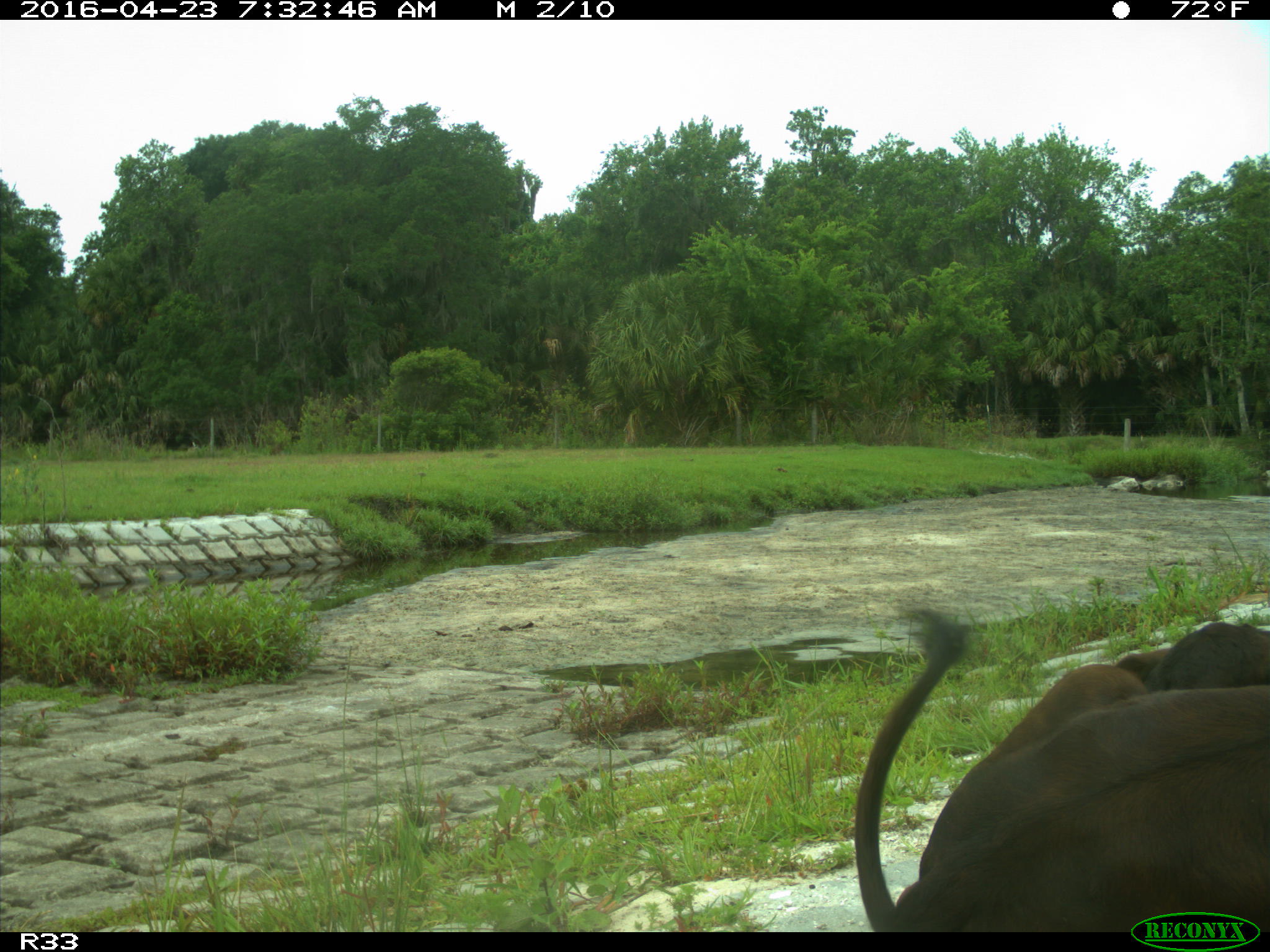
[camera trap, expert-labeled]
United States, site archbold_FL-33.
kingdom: Animalia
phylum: Chordata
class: Mammalia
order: Artiodactyla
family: Bovidae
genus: Bos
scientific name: Bos taurus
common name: domestic cow